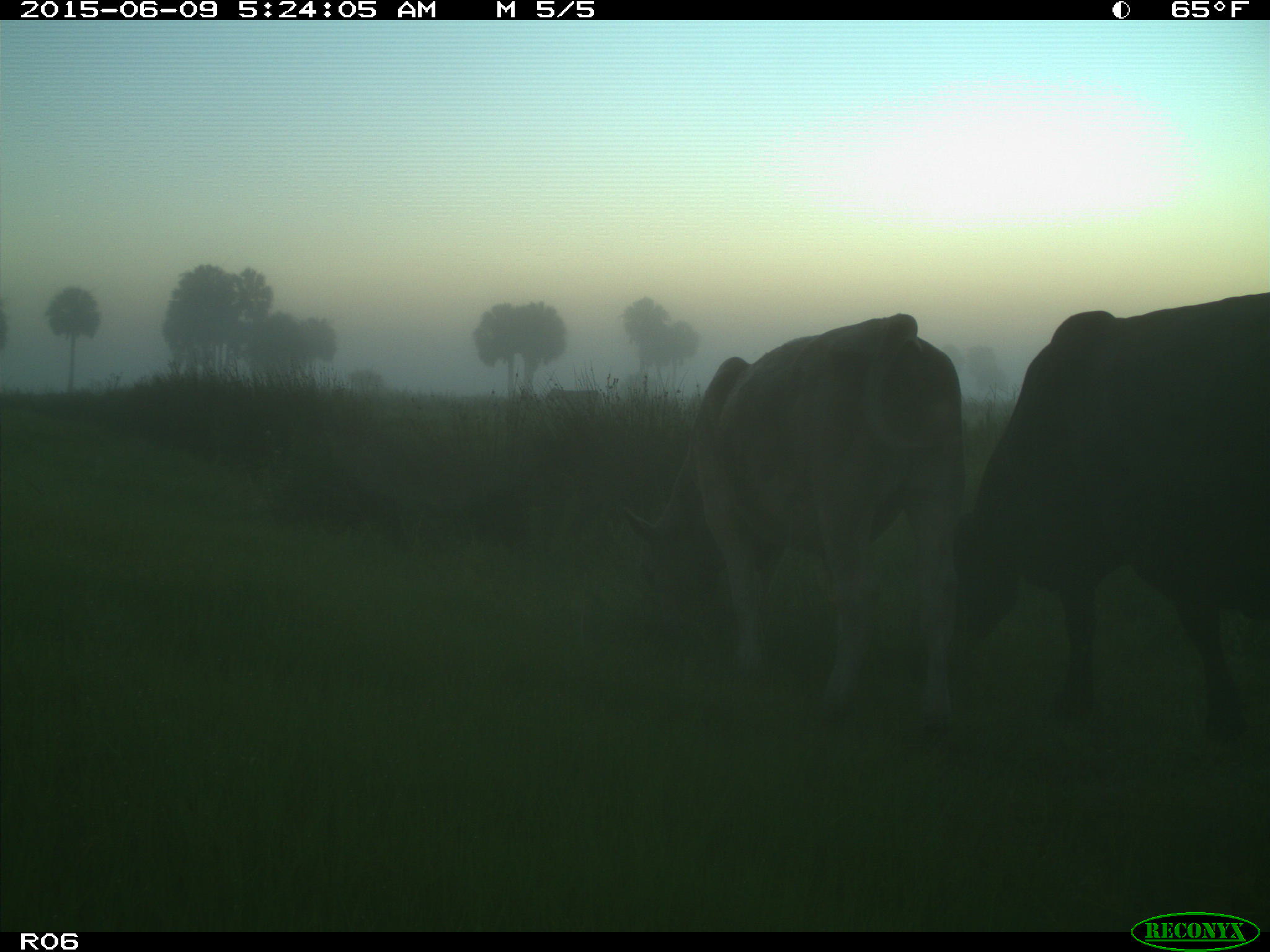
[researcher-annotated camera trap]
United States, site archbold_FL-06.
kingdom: Animalia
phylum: Chordata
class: Mammalia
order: Artiodactyla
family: Bovidae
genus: Bos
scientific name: Bos taurus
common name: domestic cow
Bos taurus (domestic cow).